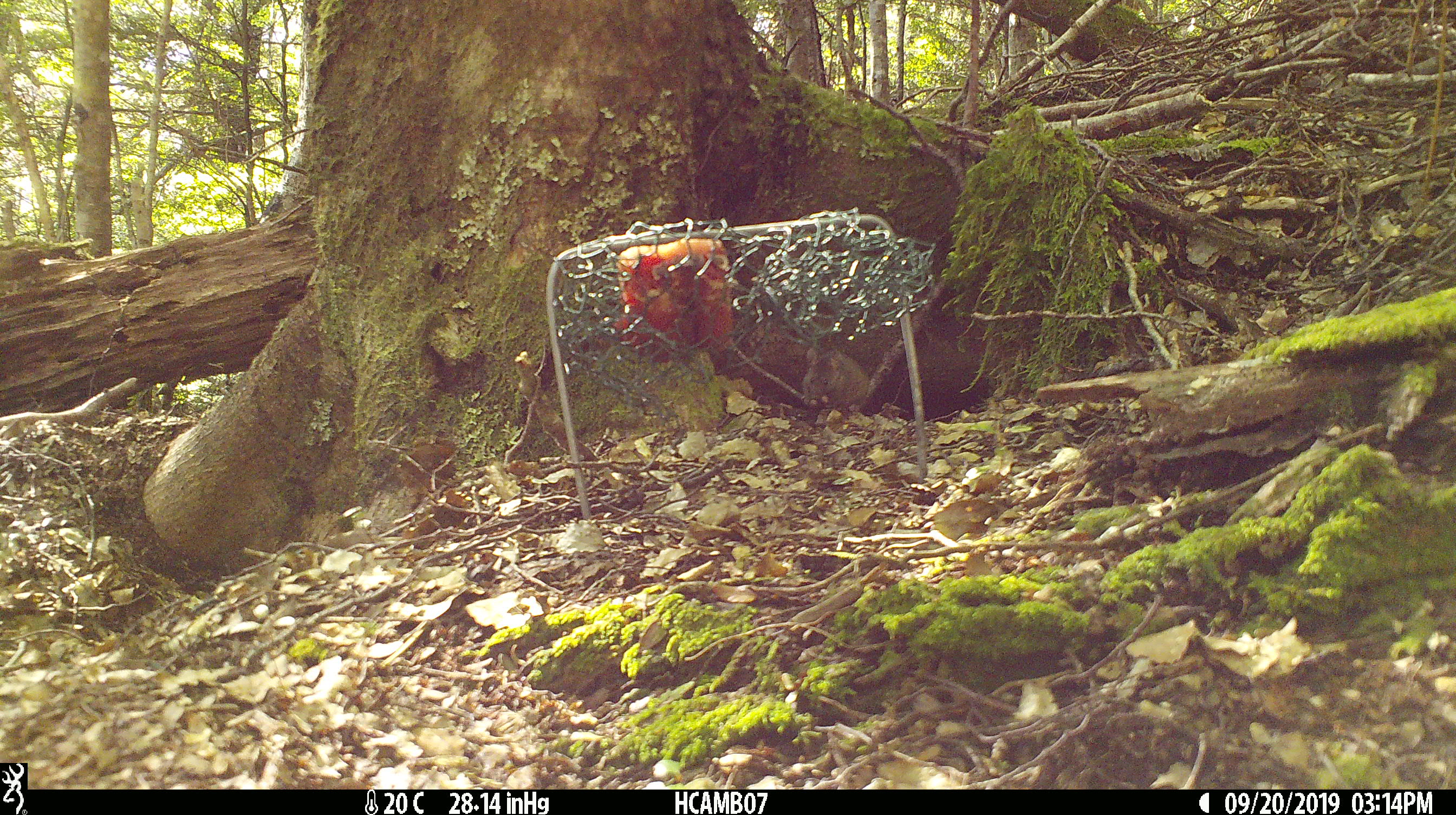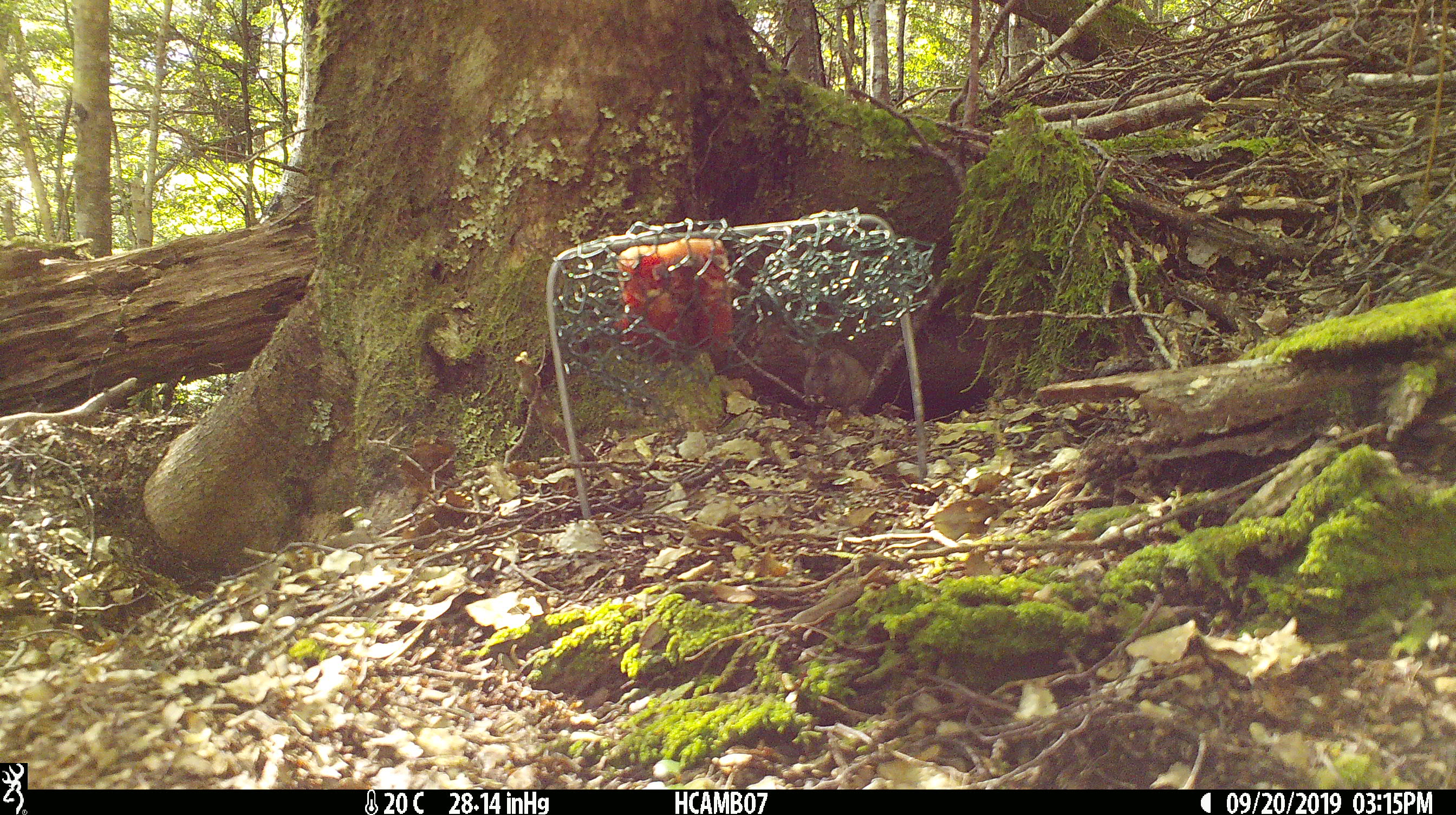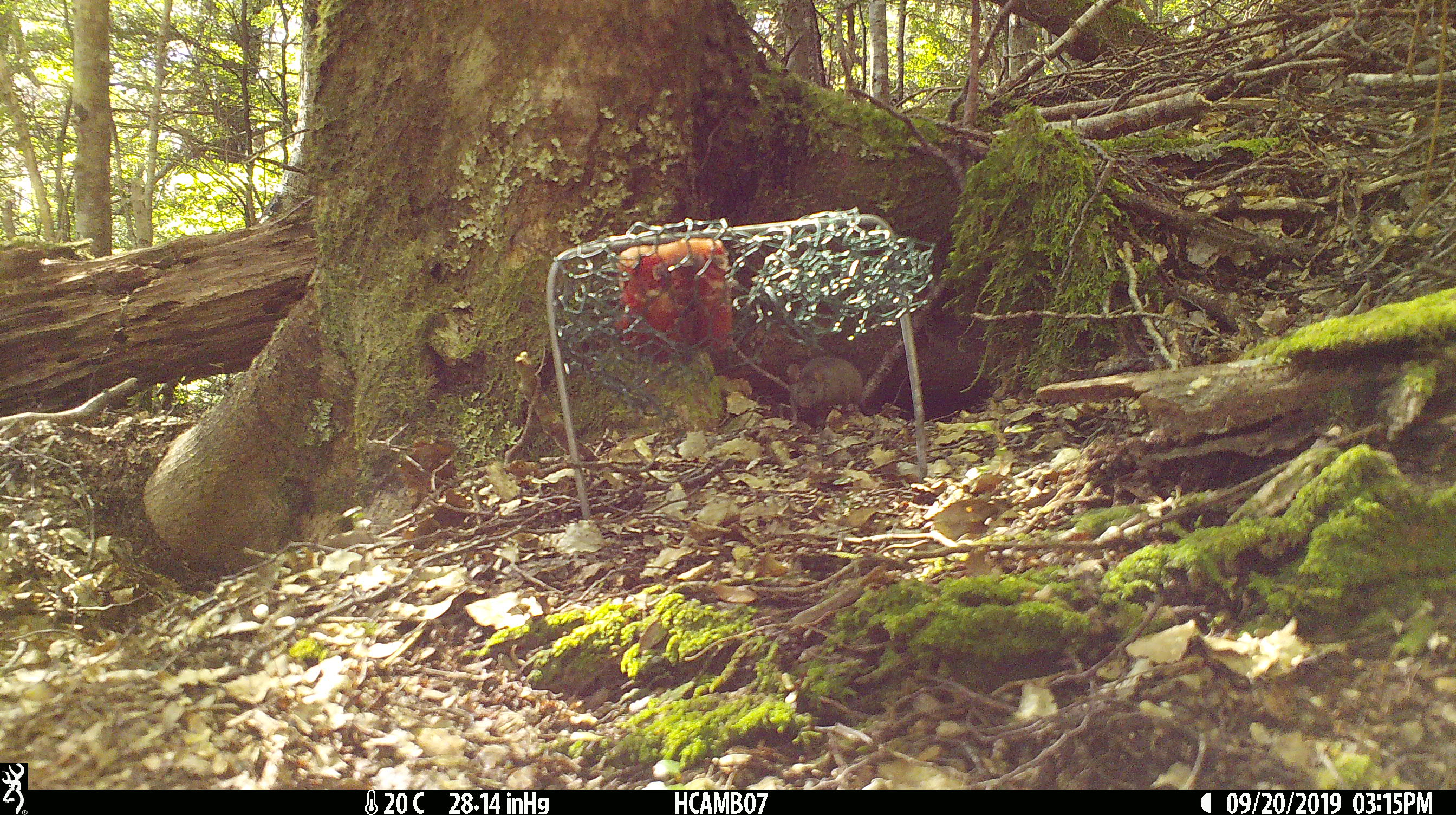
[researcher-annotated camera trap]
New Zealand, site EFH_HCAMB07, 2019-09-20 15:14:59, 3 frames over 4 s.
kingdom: Animalia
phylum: Chordata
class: Mammalia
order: Rodentia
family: Muridae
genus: Mus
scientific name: Mus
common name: mouse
Mouse (Mus).